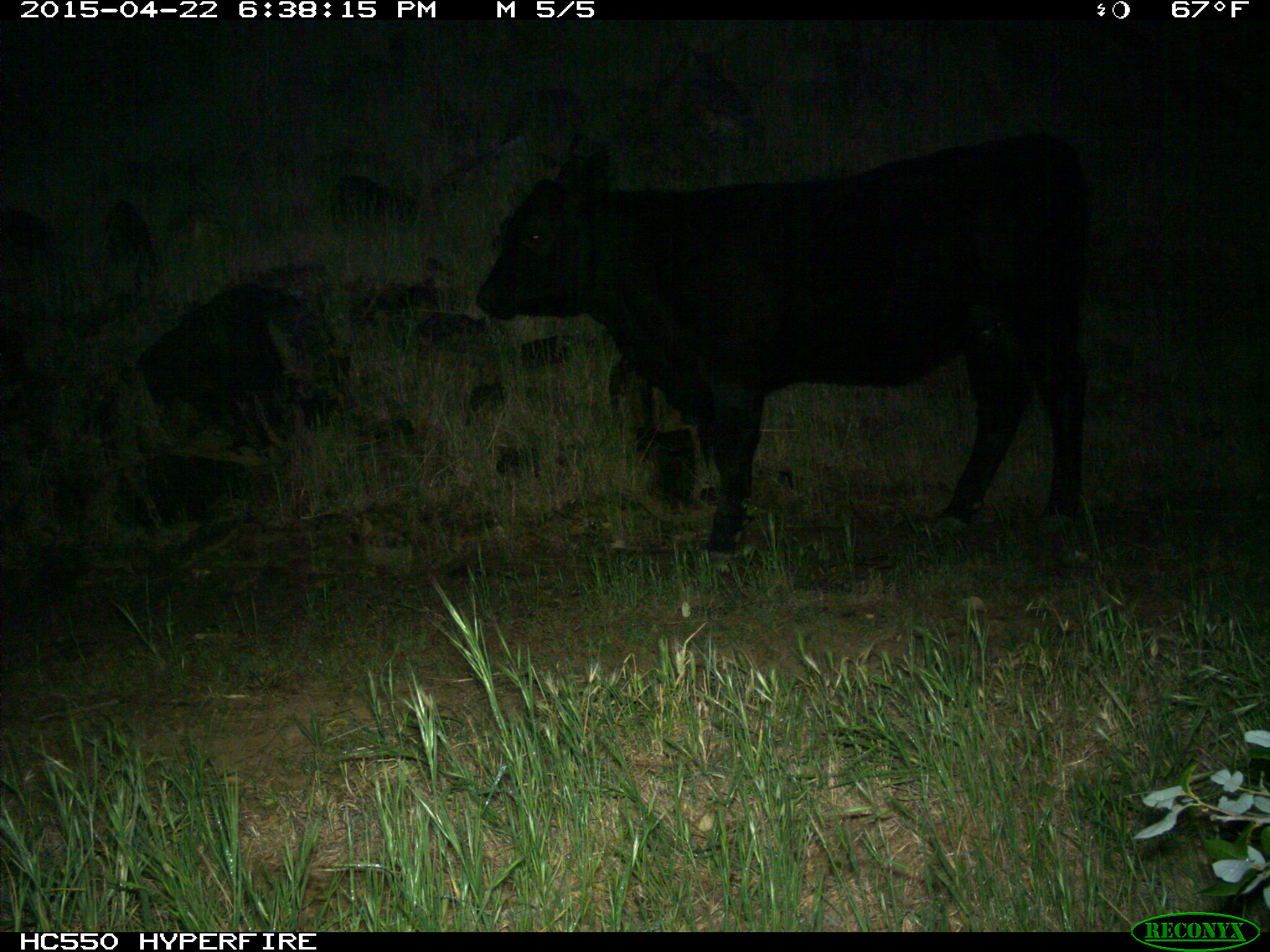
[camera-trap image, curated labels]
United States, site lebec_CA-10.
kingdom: Animalia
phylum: Chordata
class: Mammalia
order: Artiodactyla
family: Bovidae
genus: Bos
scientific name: Bos taurus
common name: domestic cow